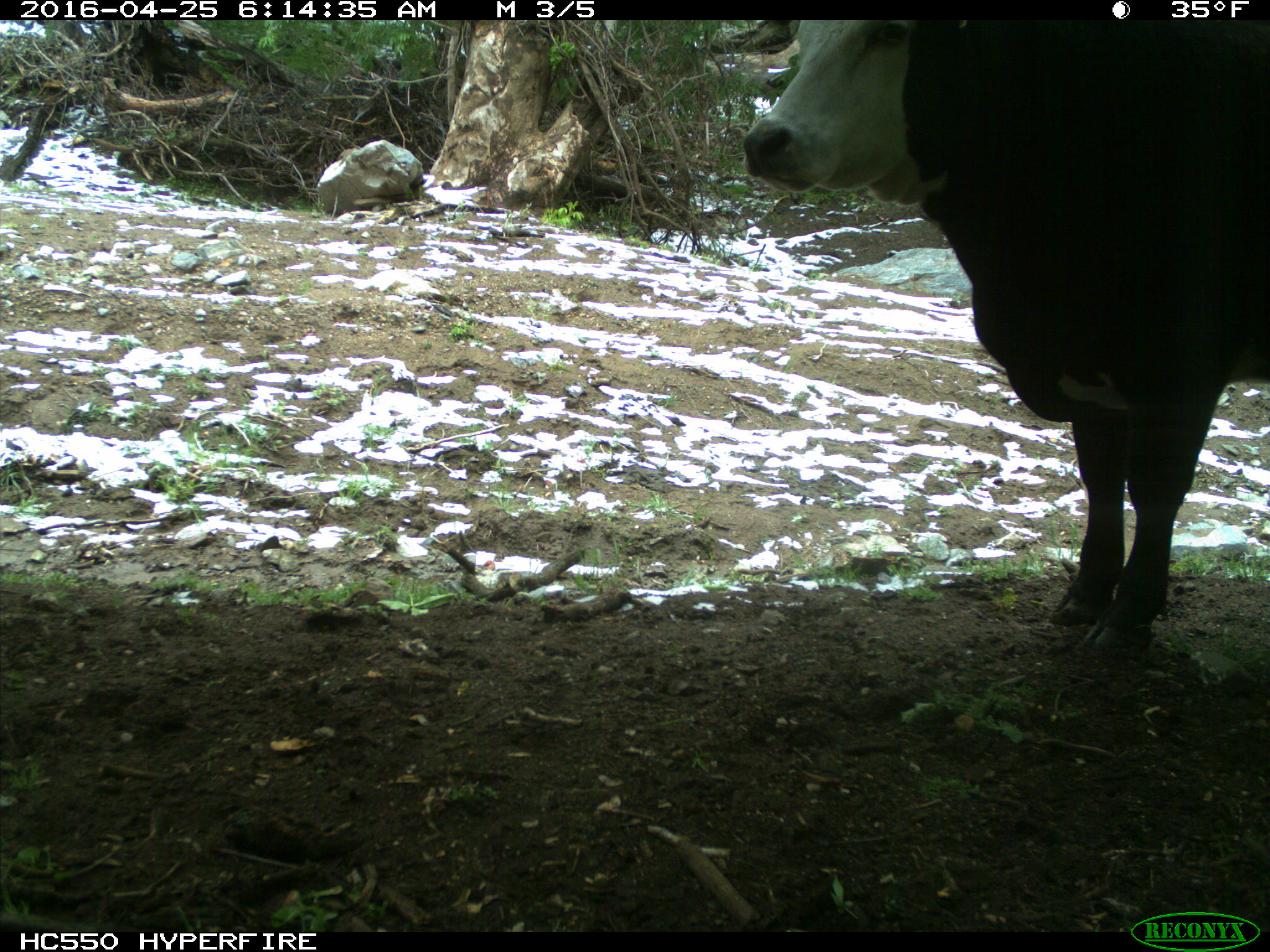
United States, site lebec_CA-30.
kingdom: Animalia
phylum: Chordata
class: Mammalia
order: Artiodactyla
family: Bovidae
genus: Bos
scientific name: Bos taurus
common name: domestic cow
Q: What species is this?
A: Bos taurus (domestic cow).